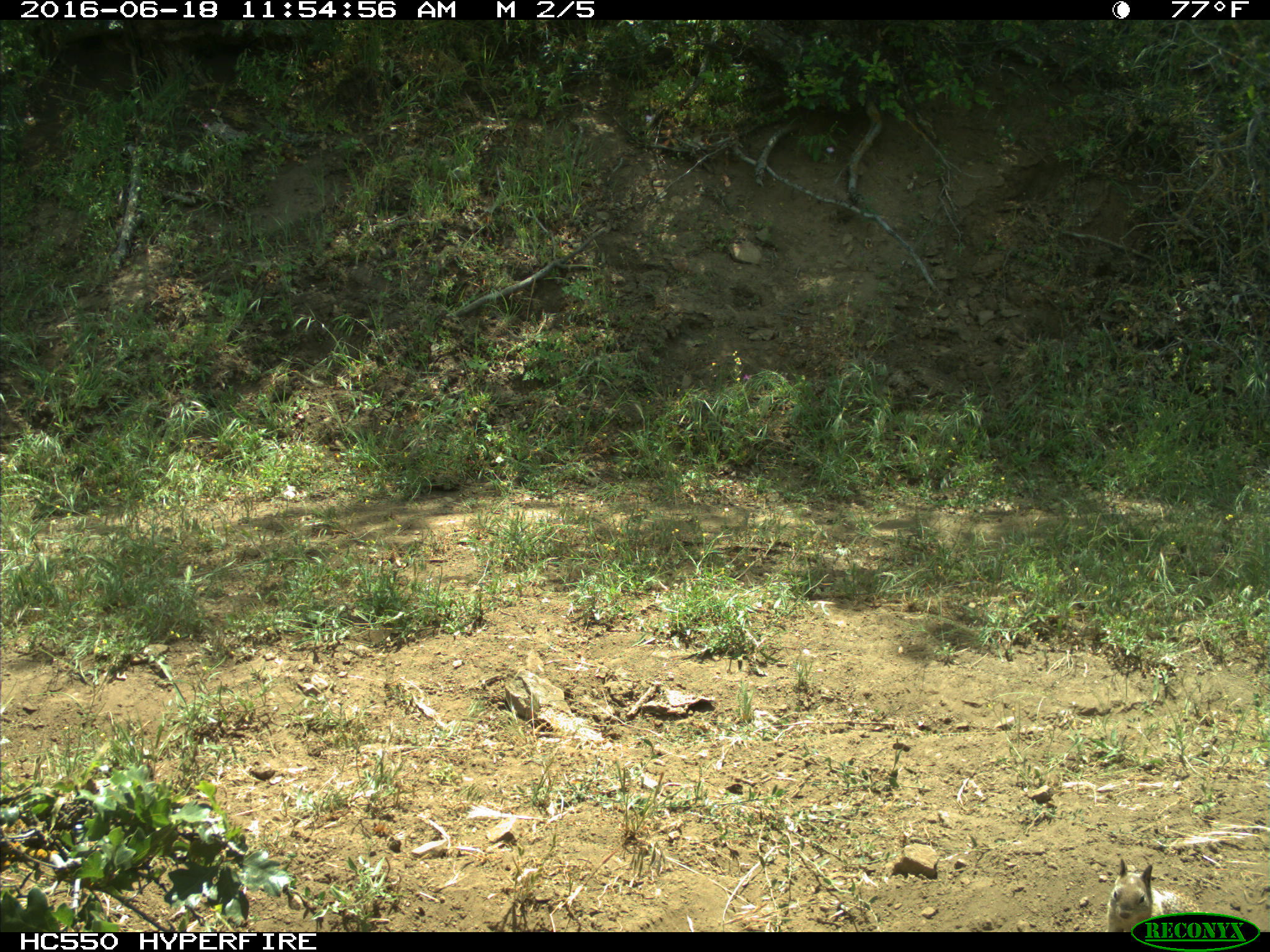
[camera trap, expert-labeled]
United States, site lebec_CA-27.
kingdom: Animalia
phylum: Chordata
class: Mammalia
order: Rodentia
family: Sciuridae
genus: Otospermophilus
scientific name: Otospermophilus beecheyi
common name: california ground squirrel